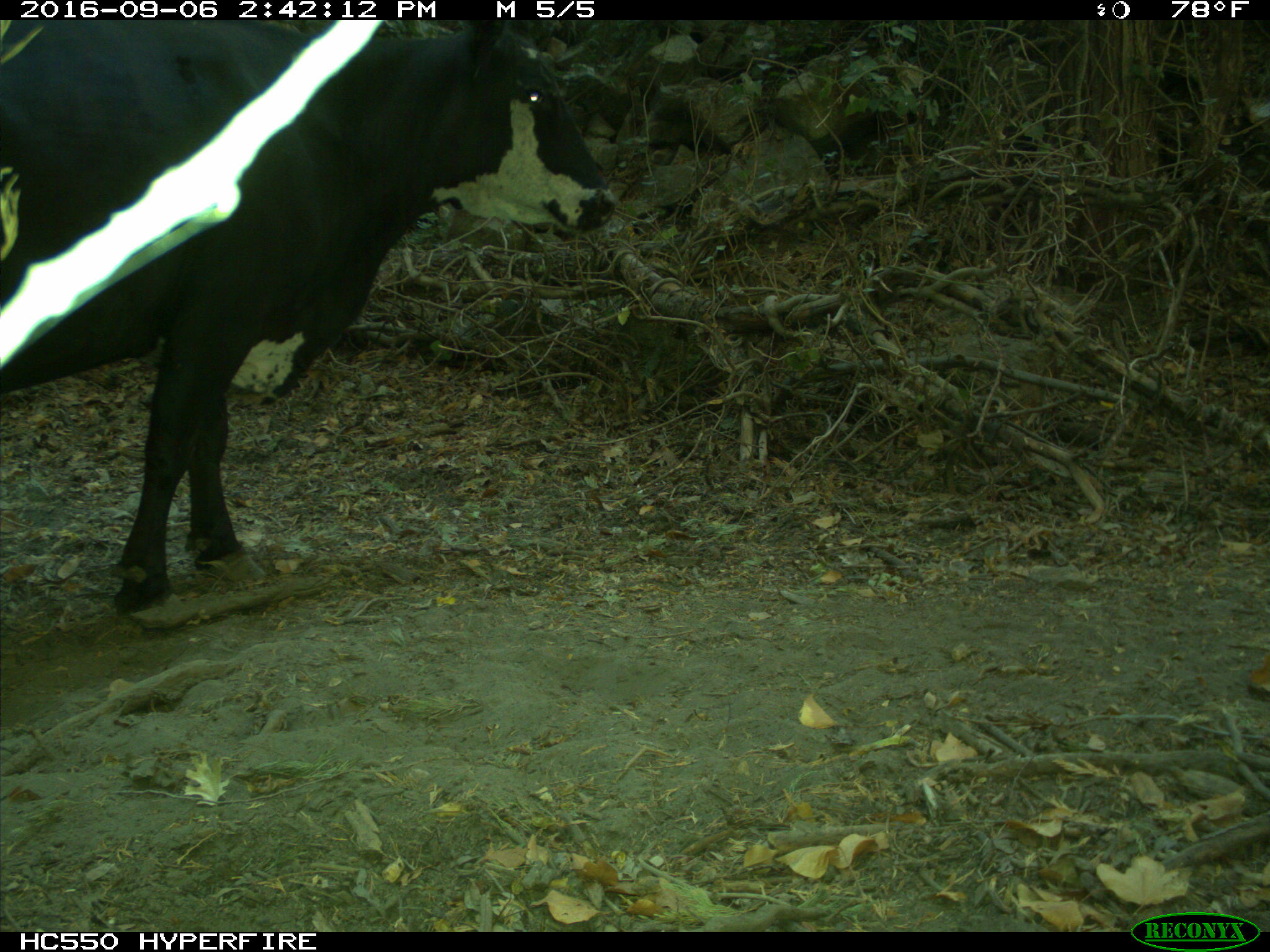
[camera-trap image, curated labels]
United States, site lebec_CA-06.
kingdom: Animalia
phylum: Chordata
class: Mammalia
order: Artiodactyla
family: Bovidae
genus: Bos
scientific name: Bos taurus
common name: domestic cow